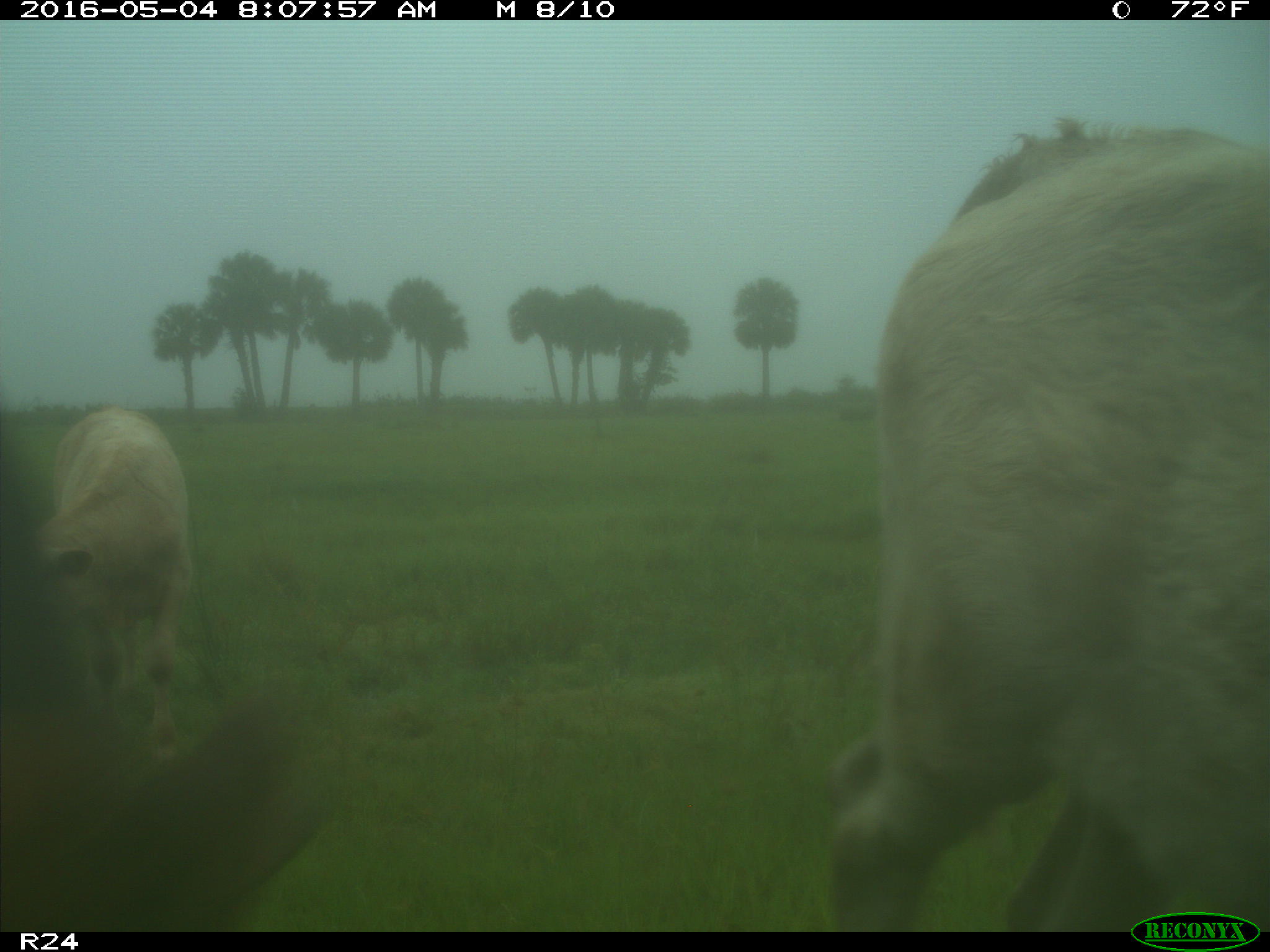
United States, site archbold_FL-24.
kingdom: Animalia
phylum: Chordata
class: Mammalia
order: Artiodactyla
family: Bovidae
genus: Bos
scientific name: Bos taurus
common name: domestic cow